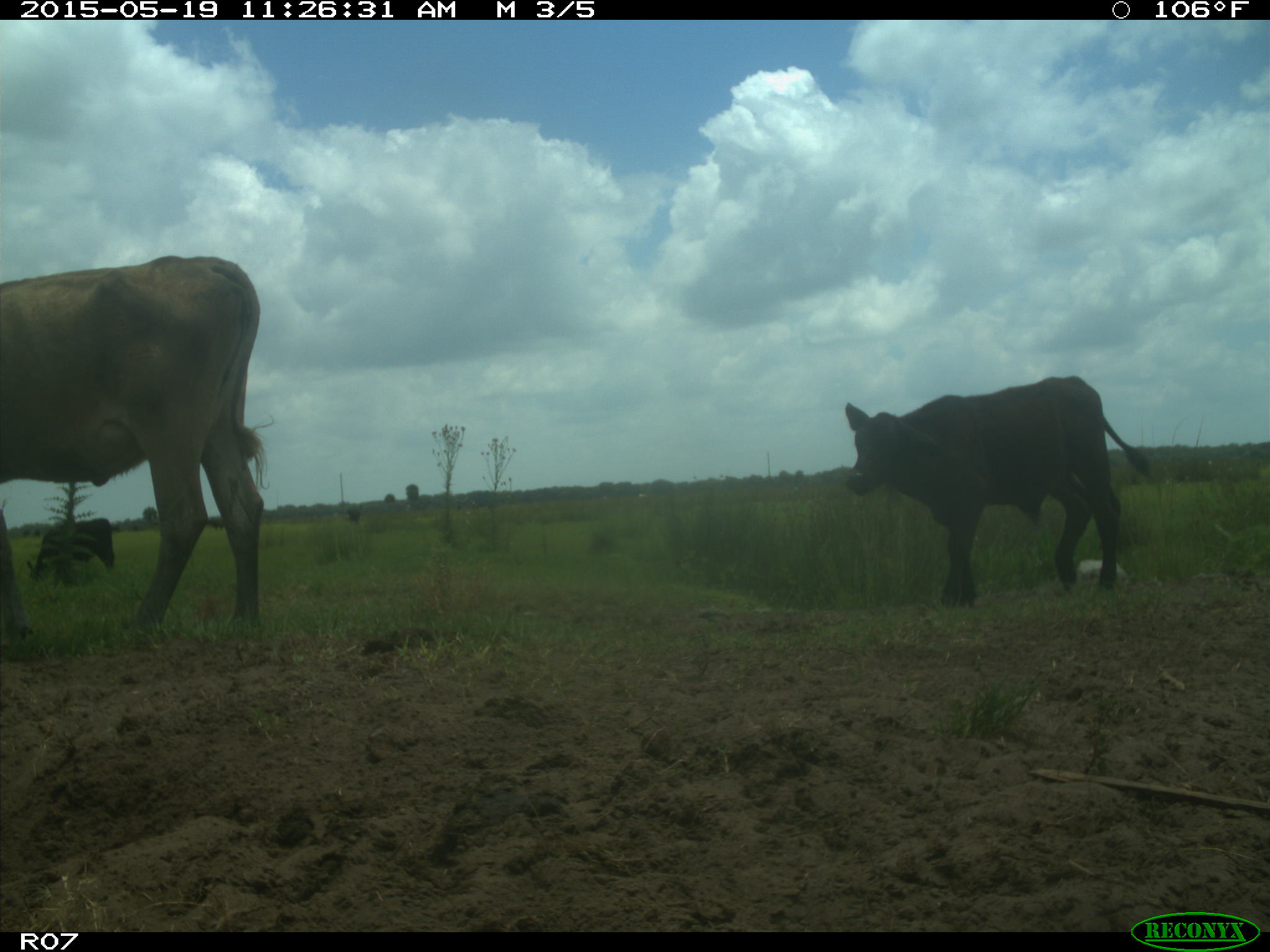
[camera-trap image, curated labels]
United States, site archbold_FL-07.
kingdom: Animalia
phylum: Chordata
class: Mammalia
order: Artiodactyla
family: Bovidae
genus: Bos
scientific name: Bos taurus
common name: domestic cow